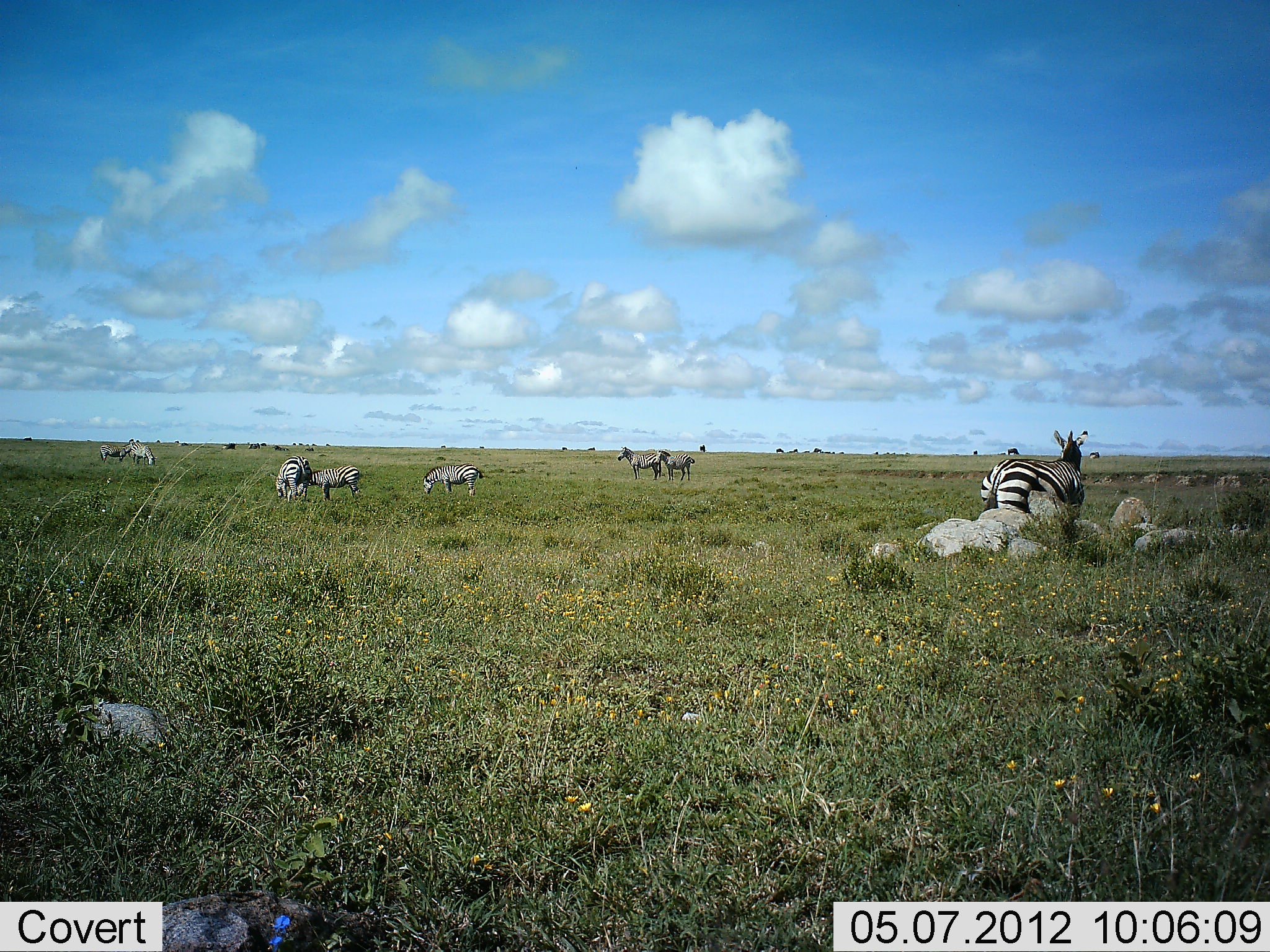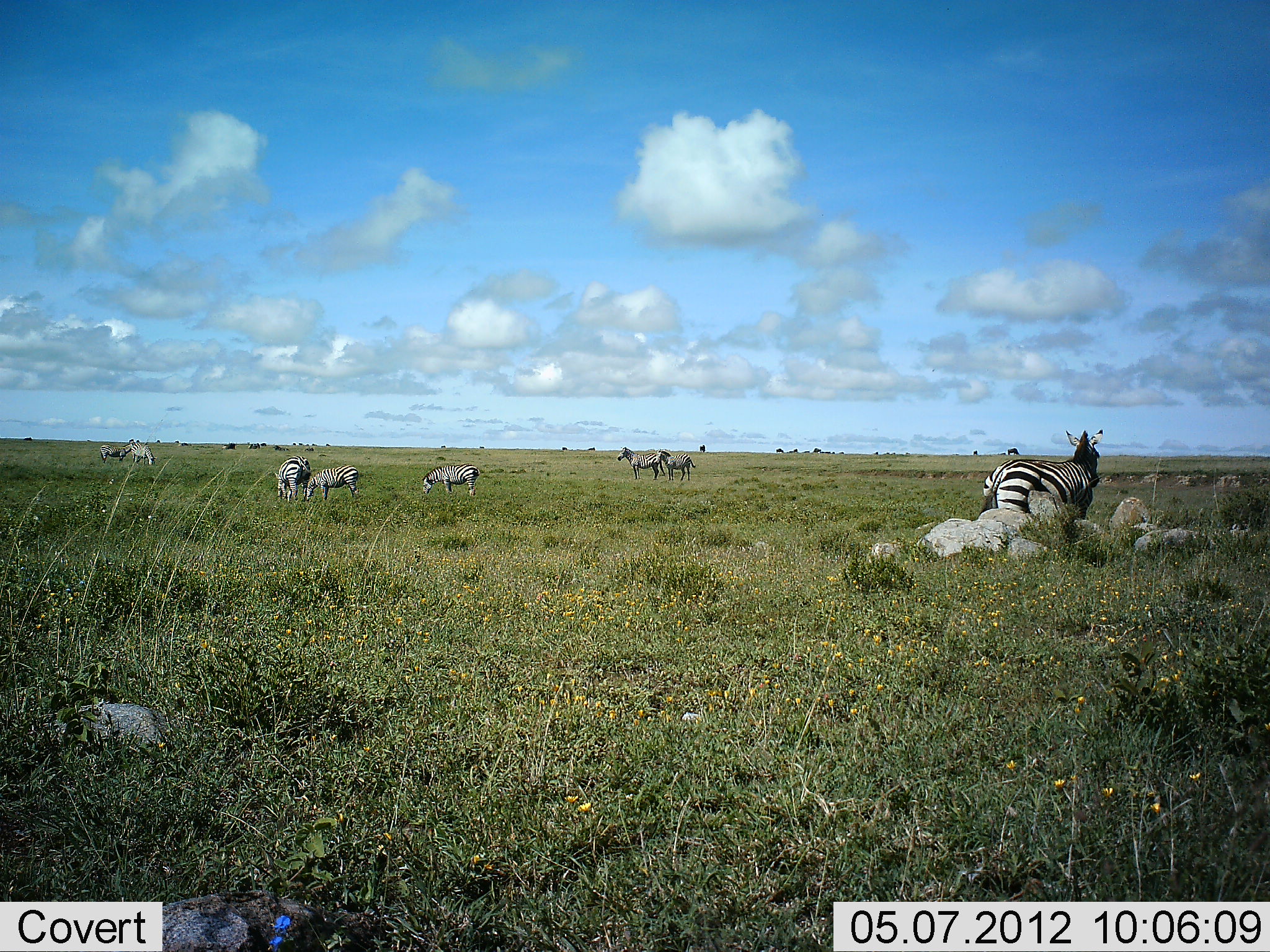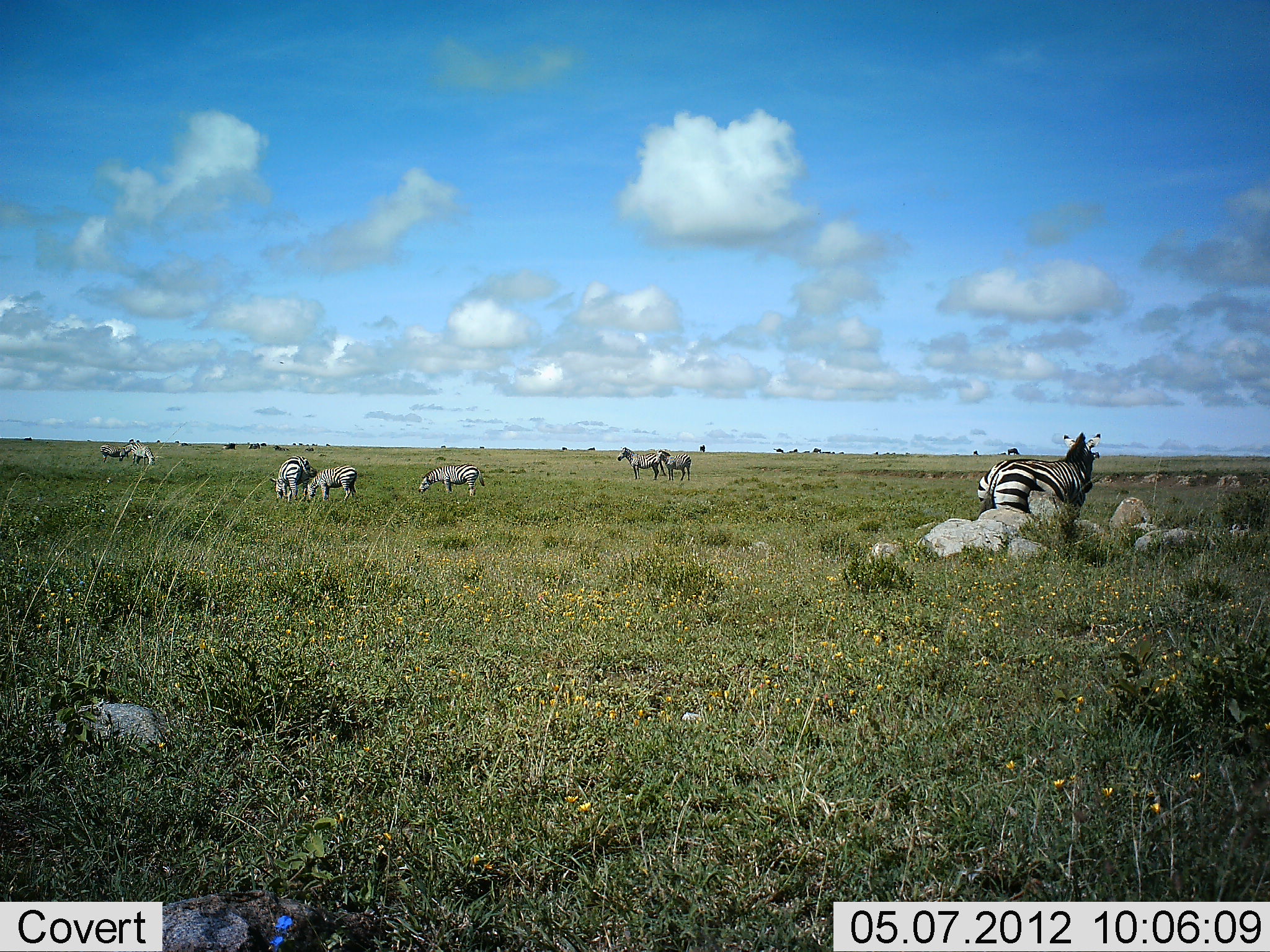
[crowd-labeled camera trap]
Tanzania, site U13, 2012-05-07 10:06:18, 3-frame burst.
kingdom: Animalia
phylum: Chordata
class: Mammalia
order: Perissodactyla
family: Equidae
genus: Equus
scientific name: Equus quagga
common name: plains zebra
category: zebra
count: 8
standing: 73%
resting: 9%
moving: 18%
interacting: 18%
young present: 0%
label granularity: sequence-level